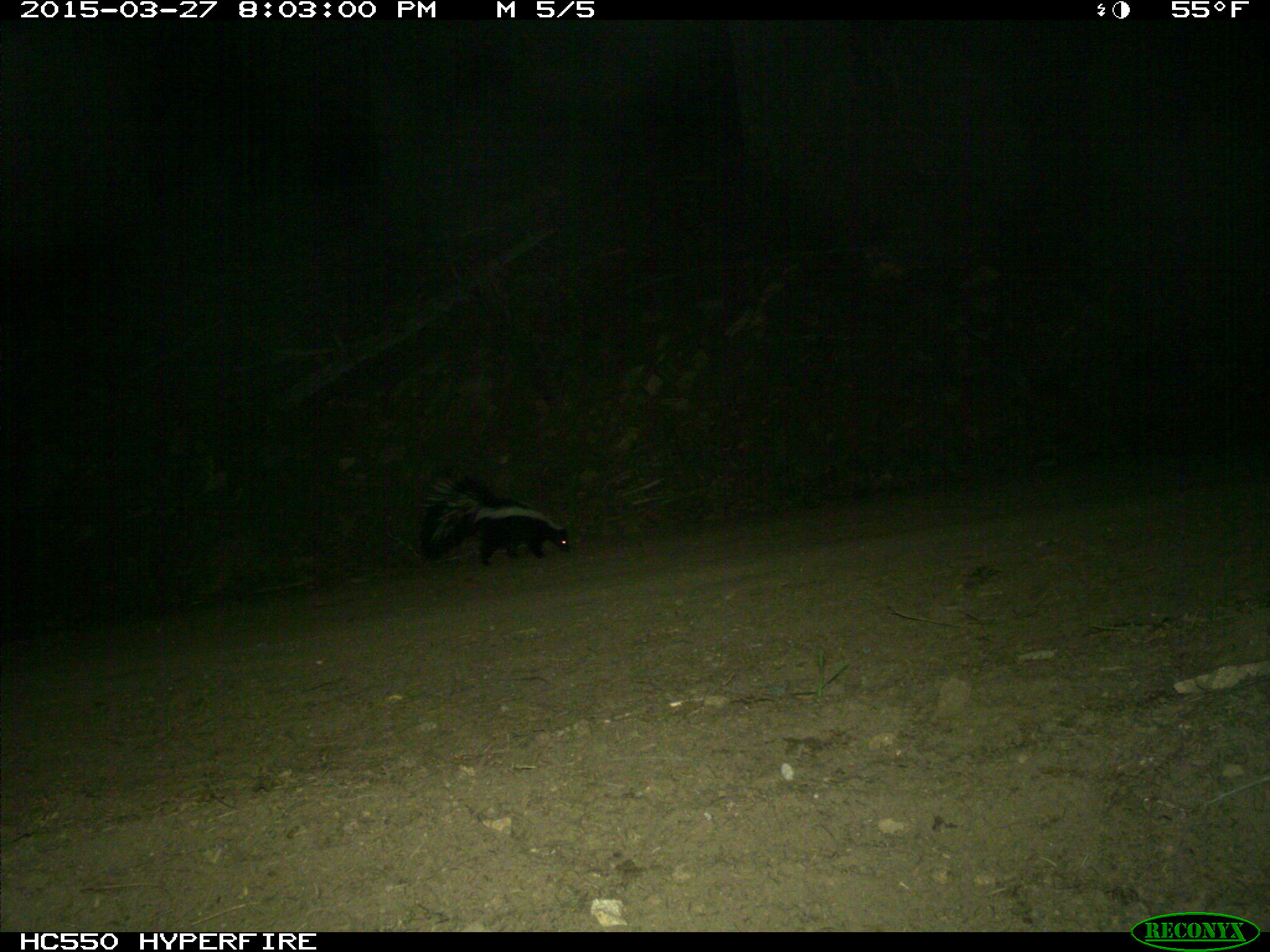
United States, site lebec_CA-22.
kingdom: Animalia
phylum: Chordata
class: Mammalia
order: Carnivora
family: Mephitidae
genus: Mephitis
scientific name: Mephitis mephitis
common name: striped skunk